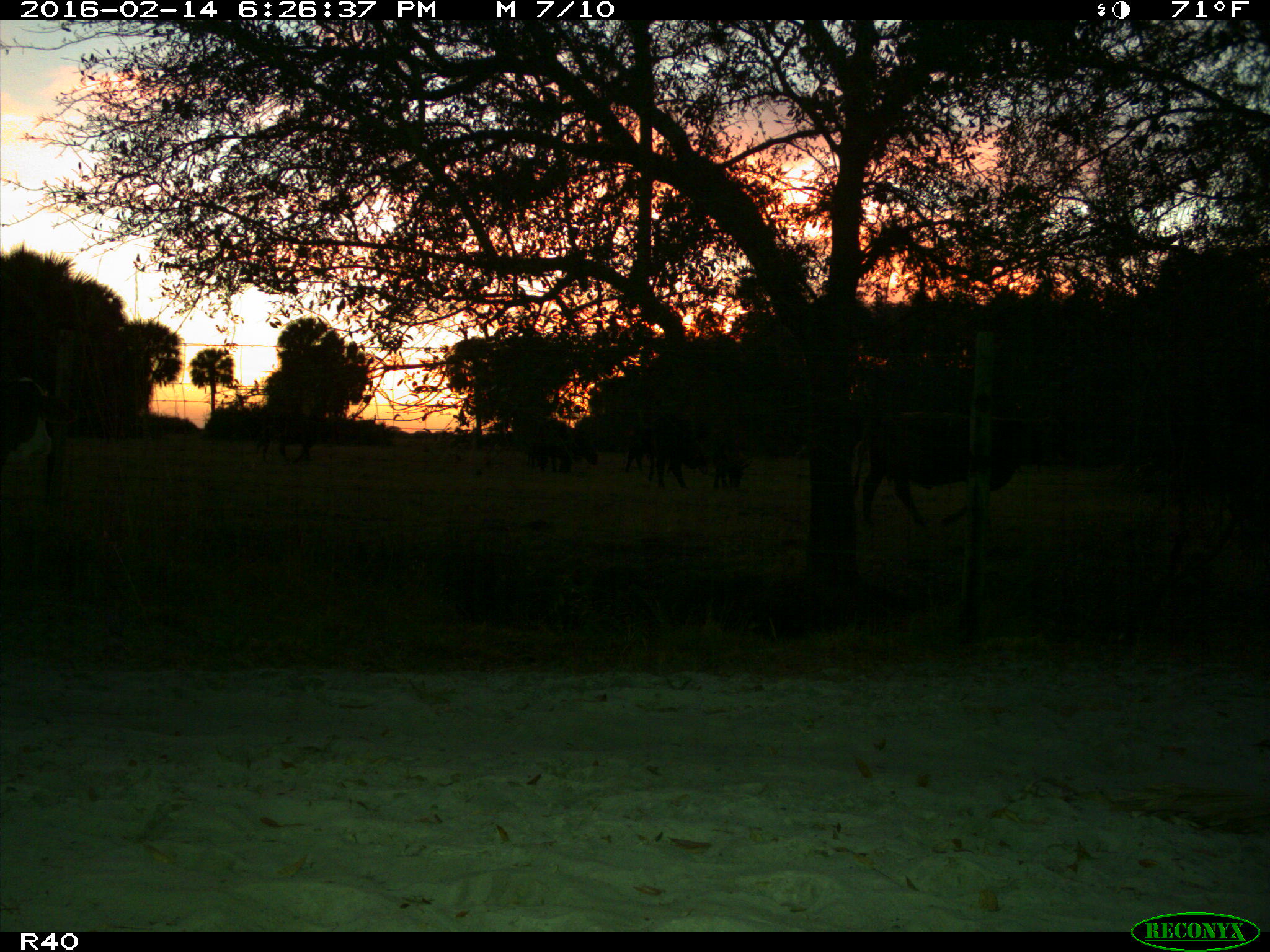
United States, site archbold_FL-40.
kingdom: Animalia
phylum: Chordata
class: Mammalia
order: Artiodactyla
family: Bovidae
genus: Bos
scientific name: Bos taurus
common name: domestic cow